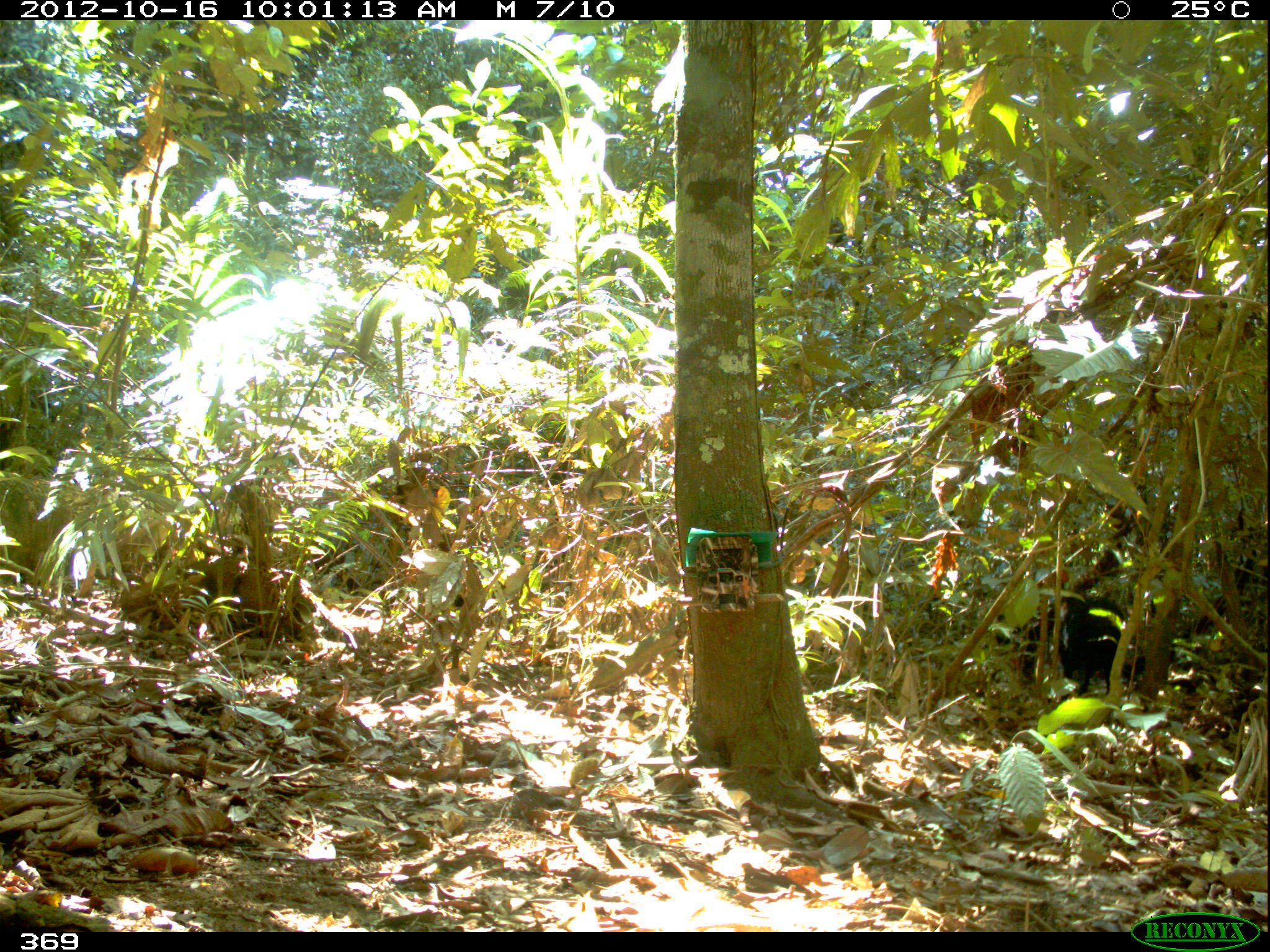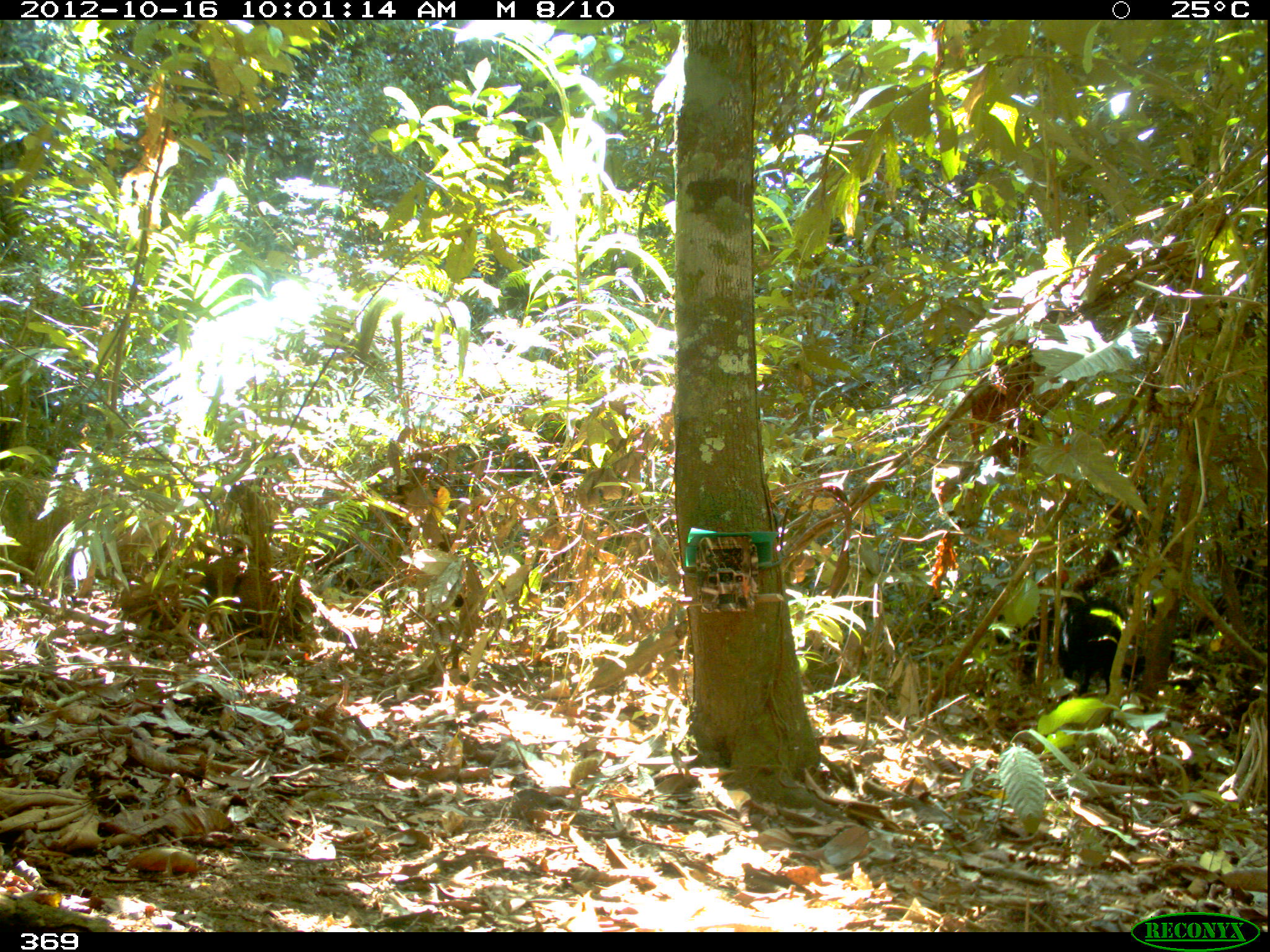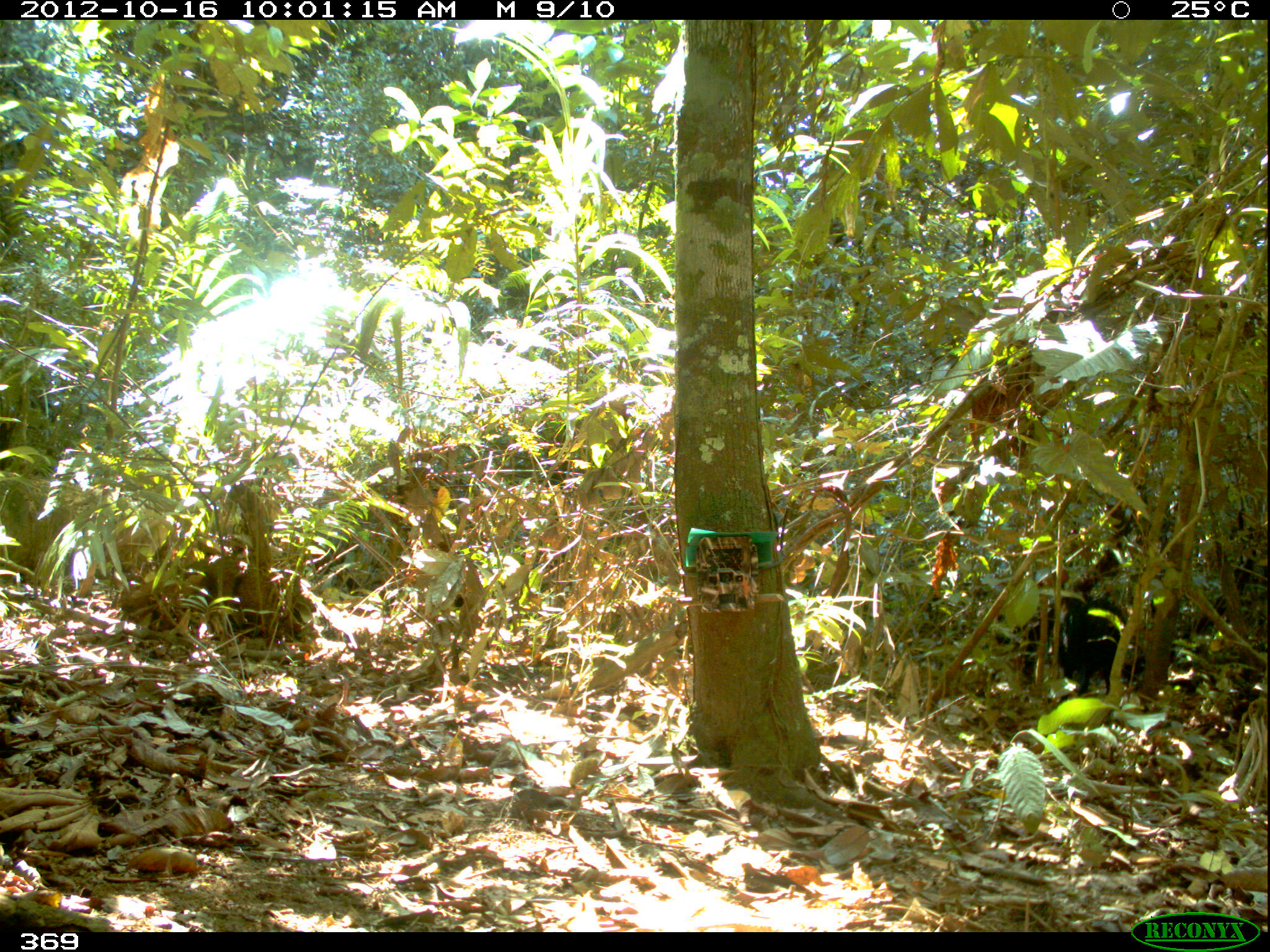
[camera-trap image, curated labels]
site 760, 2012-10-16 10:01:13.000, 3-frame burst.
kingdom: Animalia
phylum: Chordata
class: Mammalia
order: Artiodactyla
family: Tayassuidae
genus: Tayassu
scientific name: Tayassu pecari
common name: white-lipped peccary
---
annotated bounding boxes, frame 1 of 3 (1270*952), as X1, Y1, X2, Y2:
tayassu pecari: 977, 593, 1146, 698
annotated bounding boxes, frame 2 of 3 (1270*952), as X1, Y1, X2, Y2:
tayassu pecari: 996, 599, 1146, 700